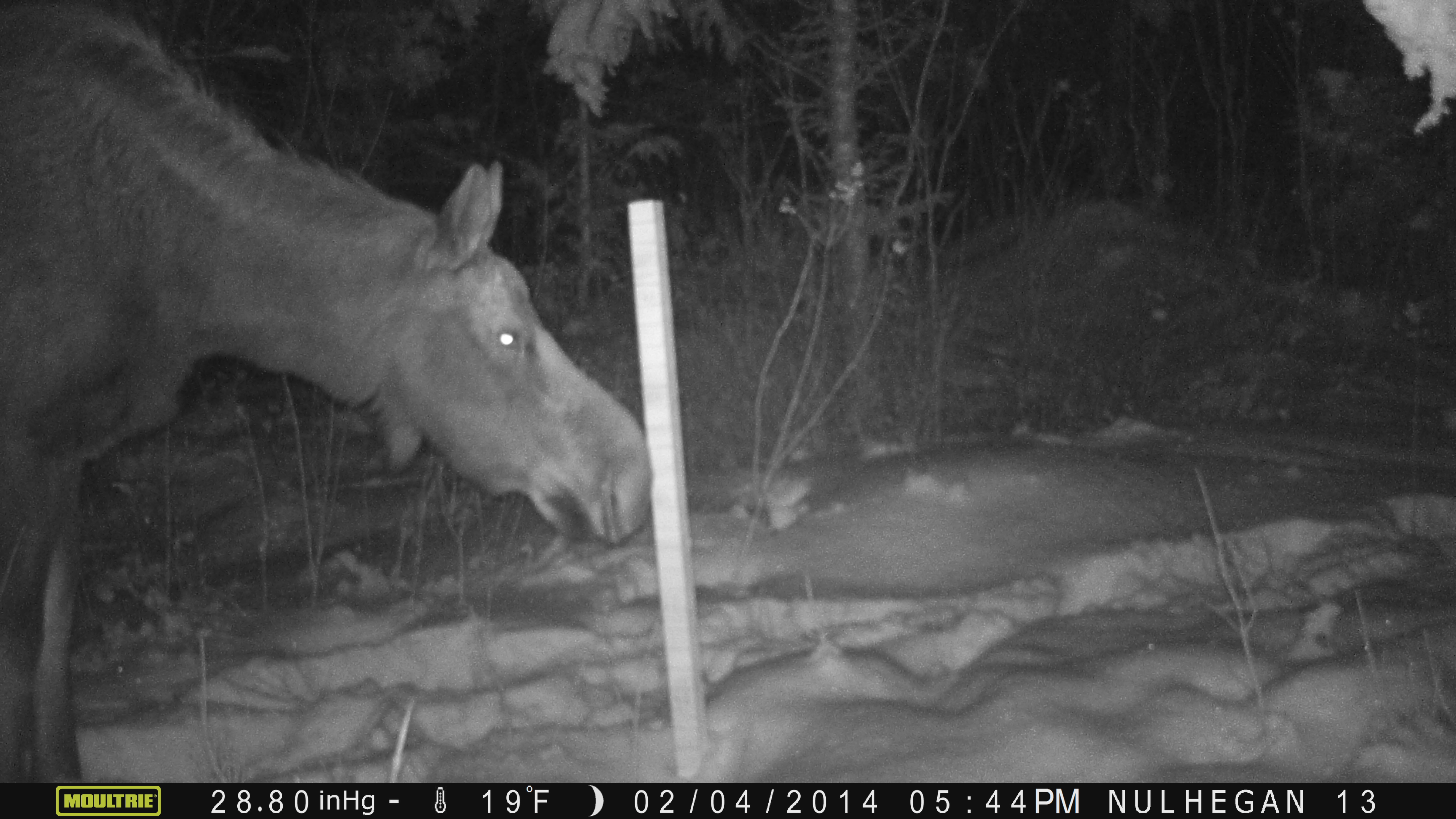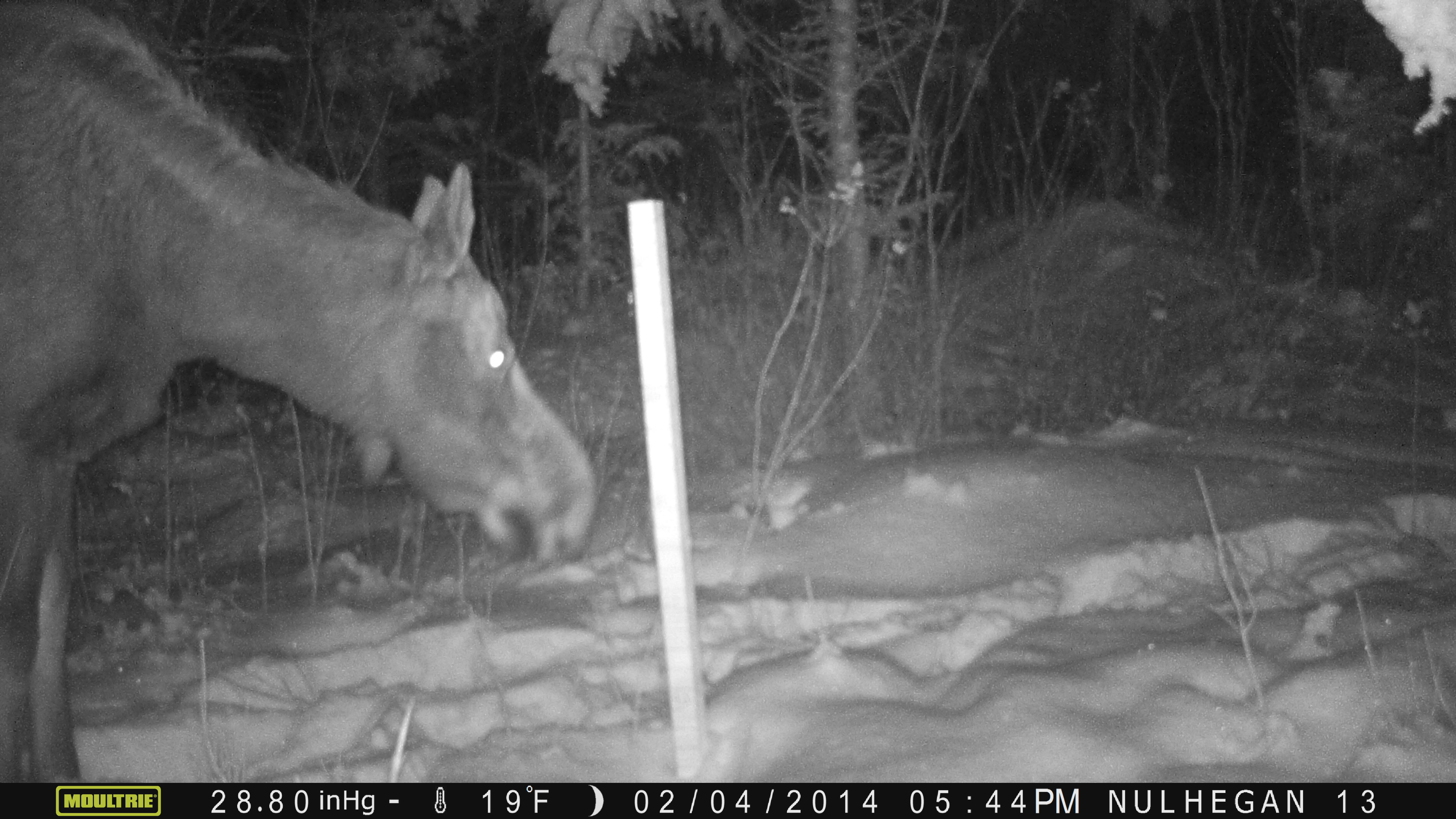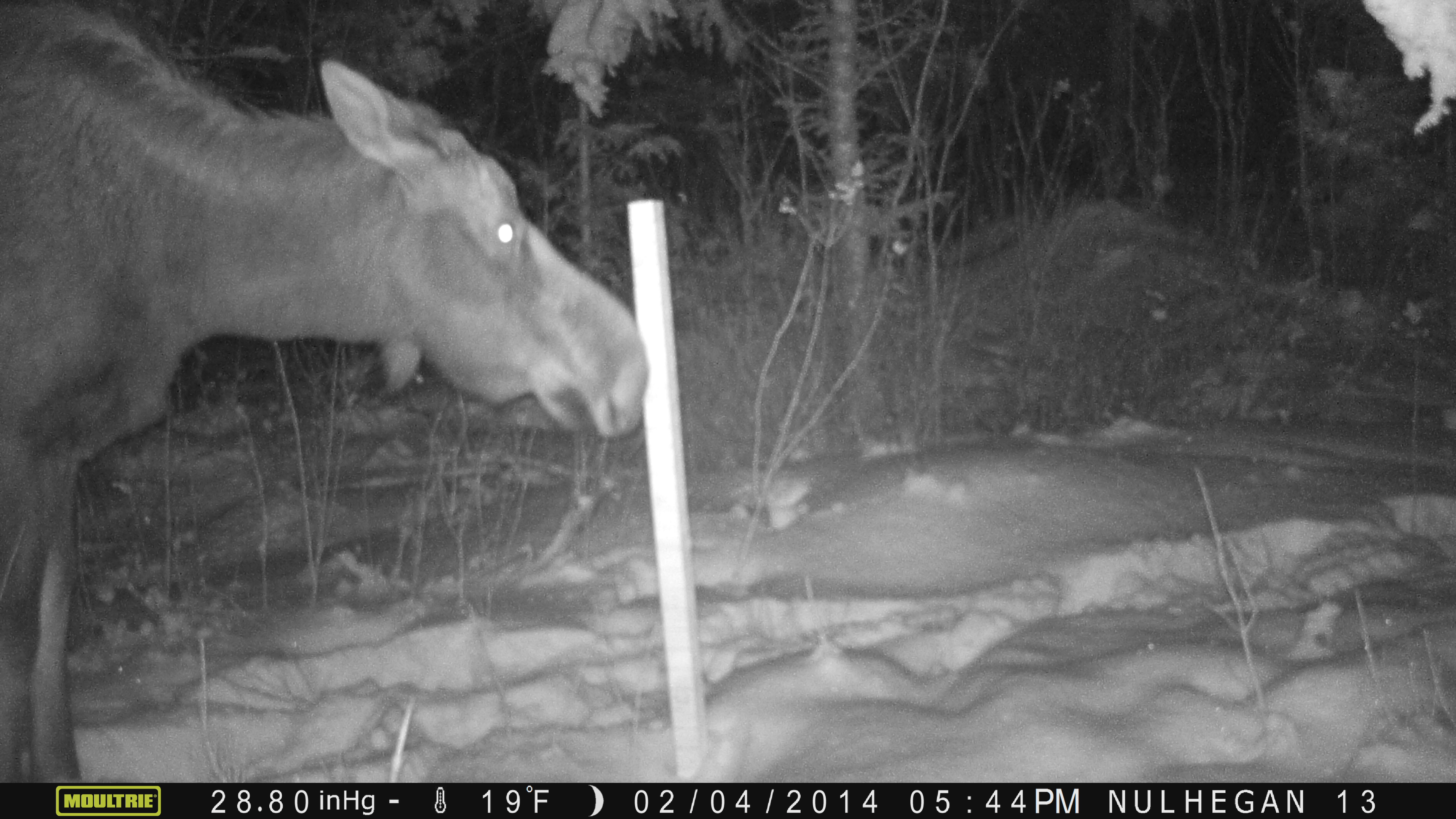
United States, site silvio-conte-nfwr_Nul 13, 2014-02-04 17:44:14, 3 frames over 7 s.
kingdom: Animalia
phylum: Chordata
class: Mammalia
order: Artiodactyla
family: Cervidae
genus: Alces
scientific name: Alces alces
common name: moose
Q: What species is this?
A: Moose (Alces alces).